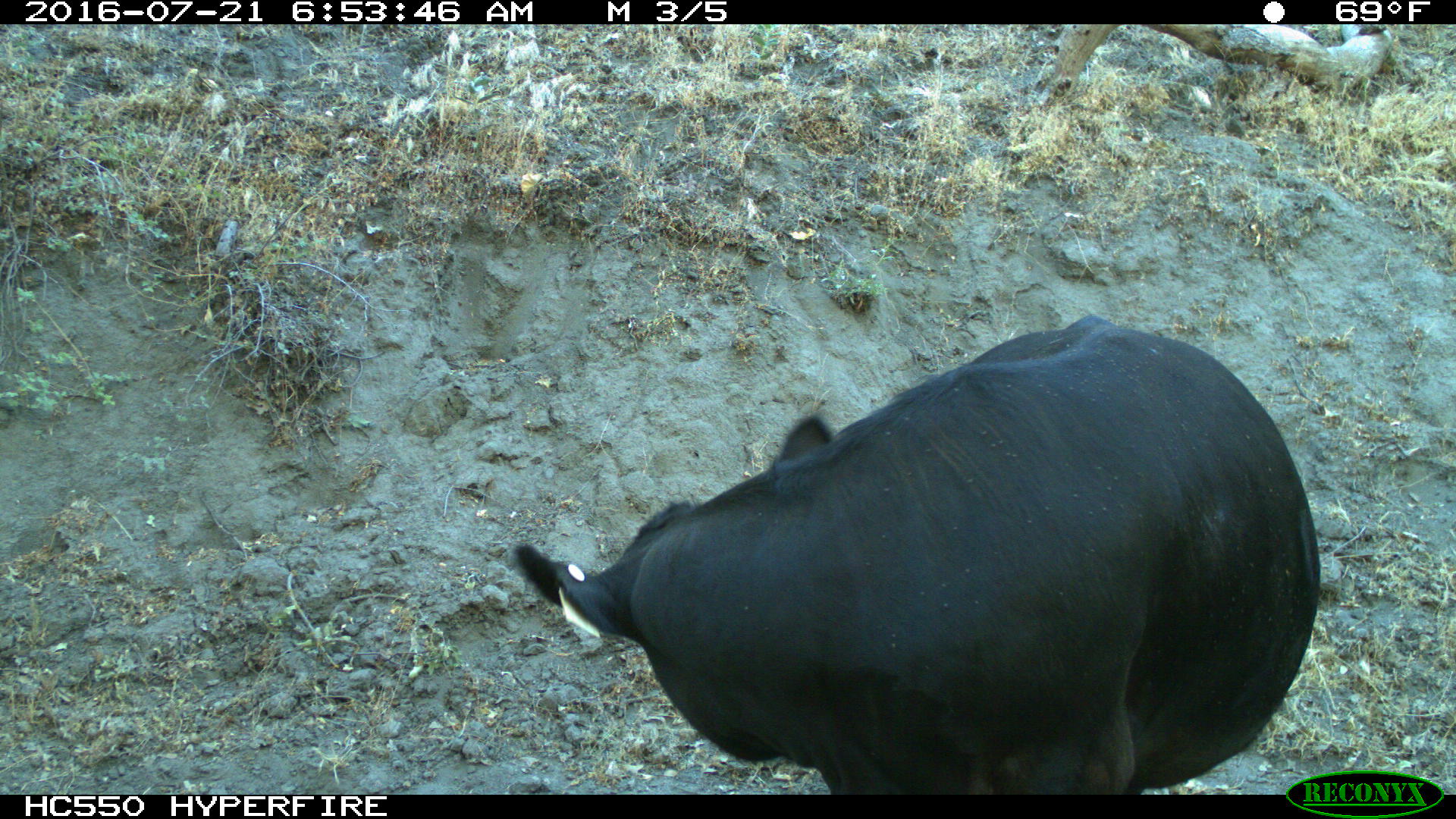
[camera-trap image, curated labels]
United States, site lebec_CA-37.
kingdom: Animalia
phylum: Chordata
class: Mammalia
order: Artiodactyla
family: Bovidae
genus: Bos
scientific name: Bos taurus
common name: domestic cow